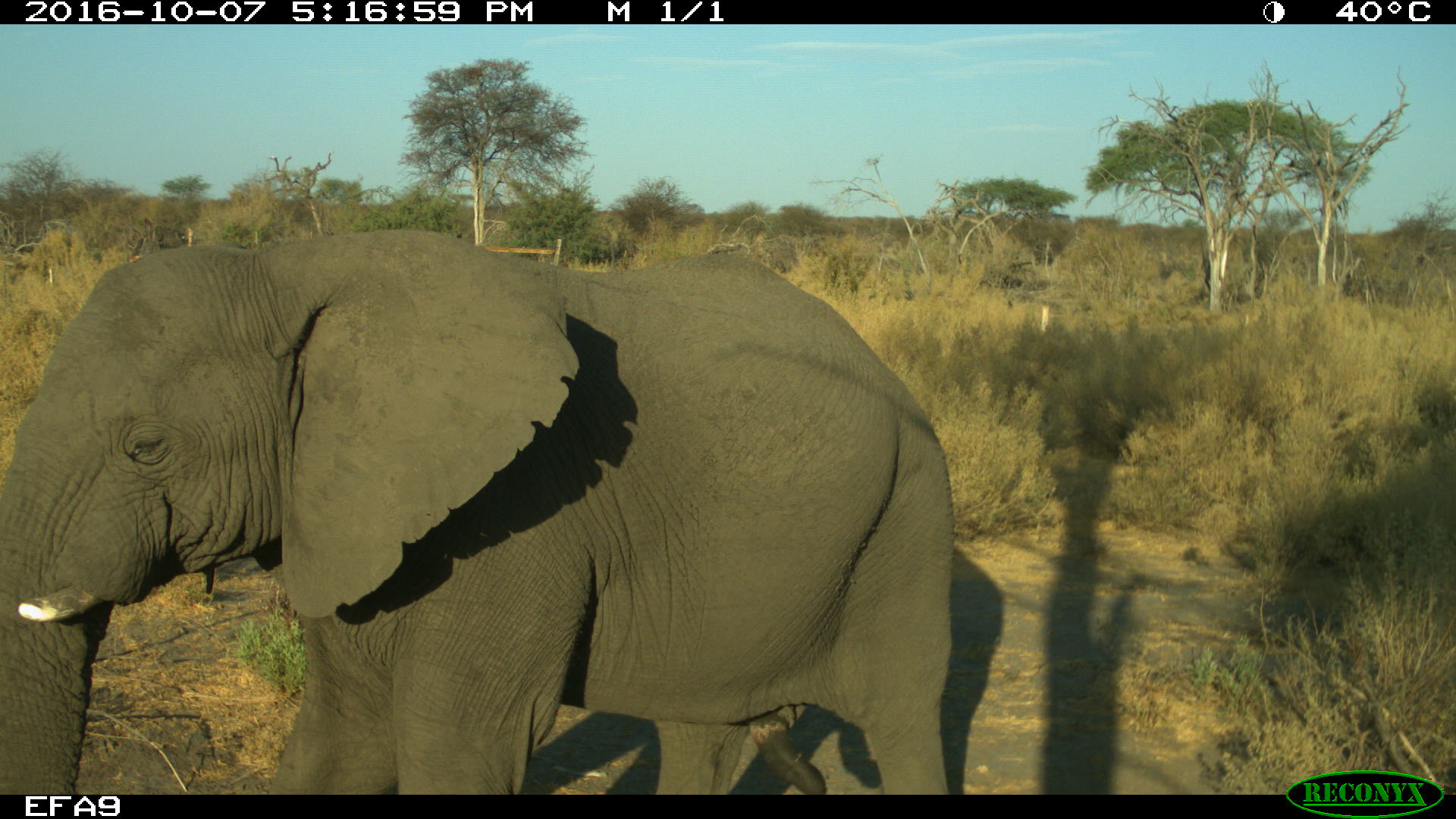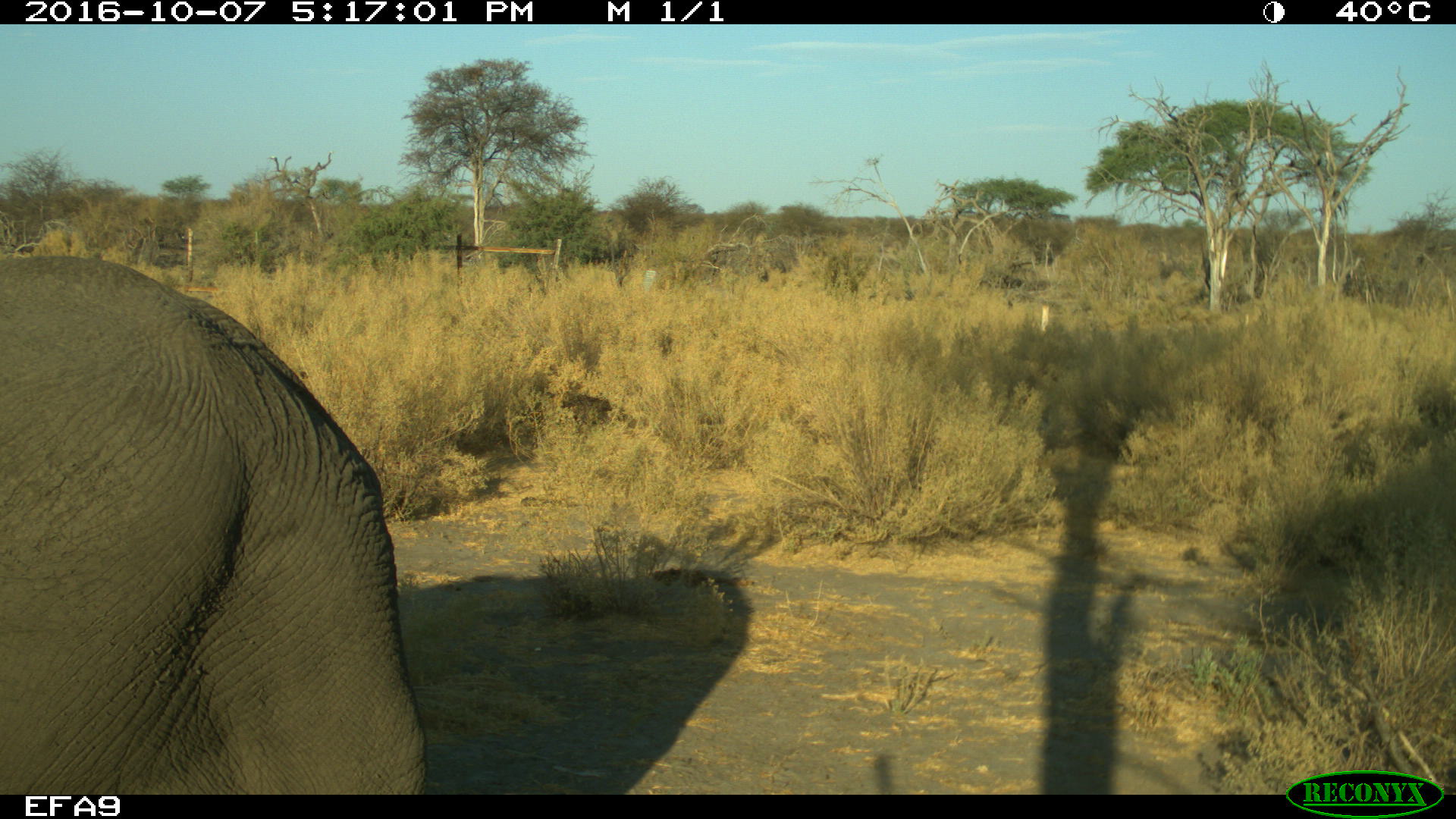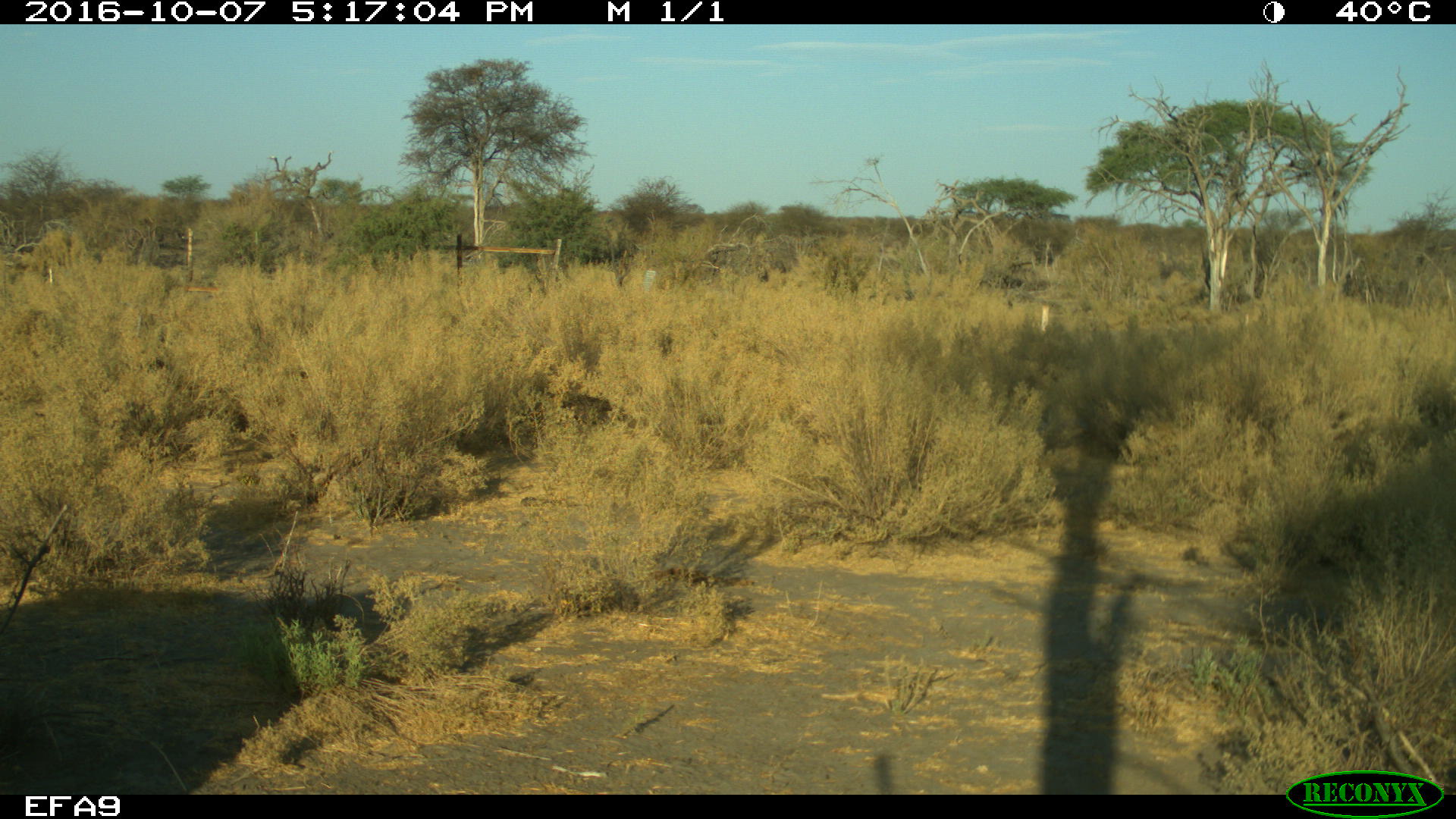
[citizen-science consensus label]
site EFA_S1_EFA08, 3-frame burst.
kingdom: Animalia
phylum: Chordata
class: Mammalia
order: Proboscidea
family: Elephantidae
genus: Loxodonta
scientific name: Loxodonta africana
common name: african bush elephant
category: elephant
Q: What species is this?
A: Elephant (african bush elephant) (Loxodonta africana).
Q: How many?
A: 1.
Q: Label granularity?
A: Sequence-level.